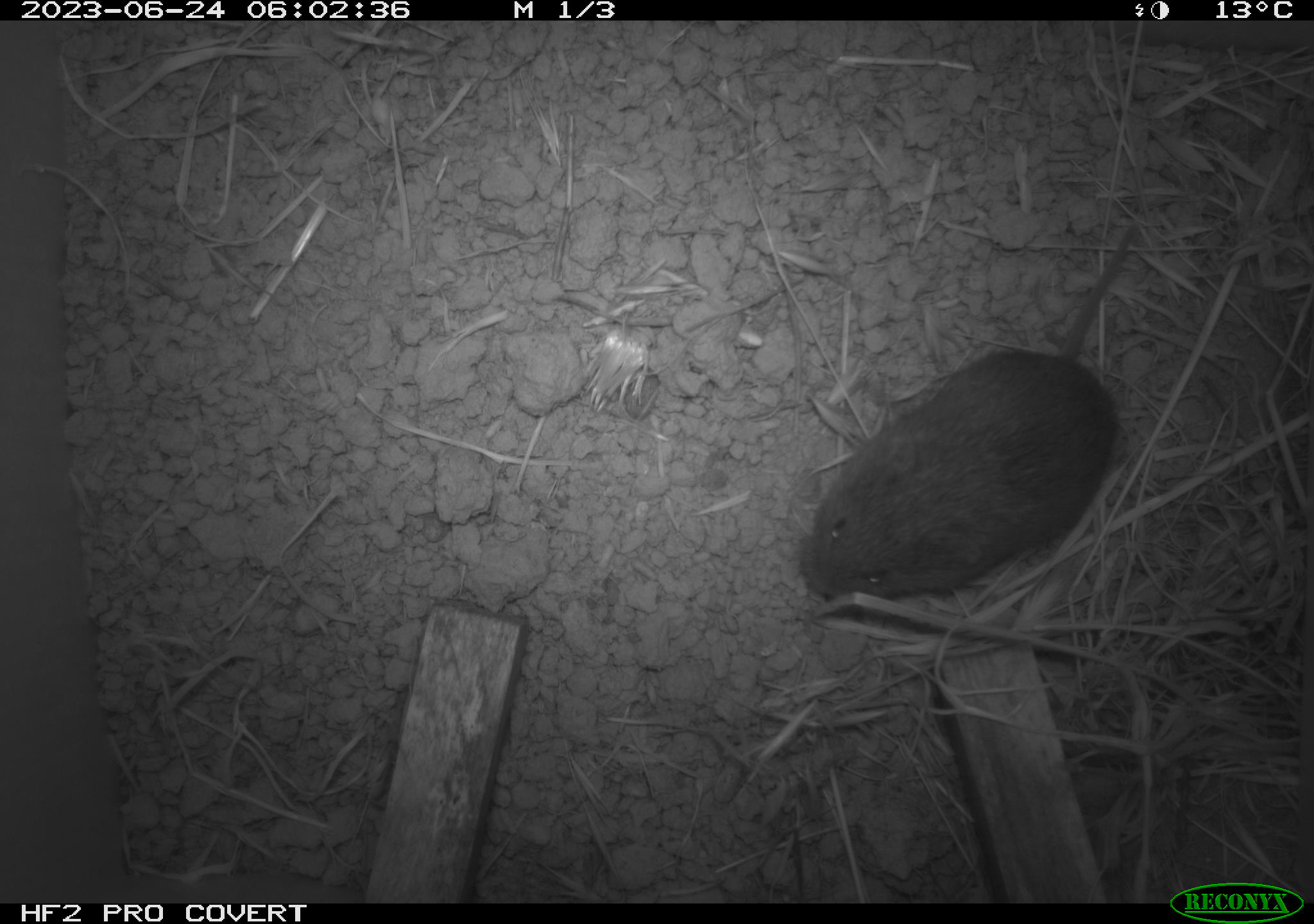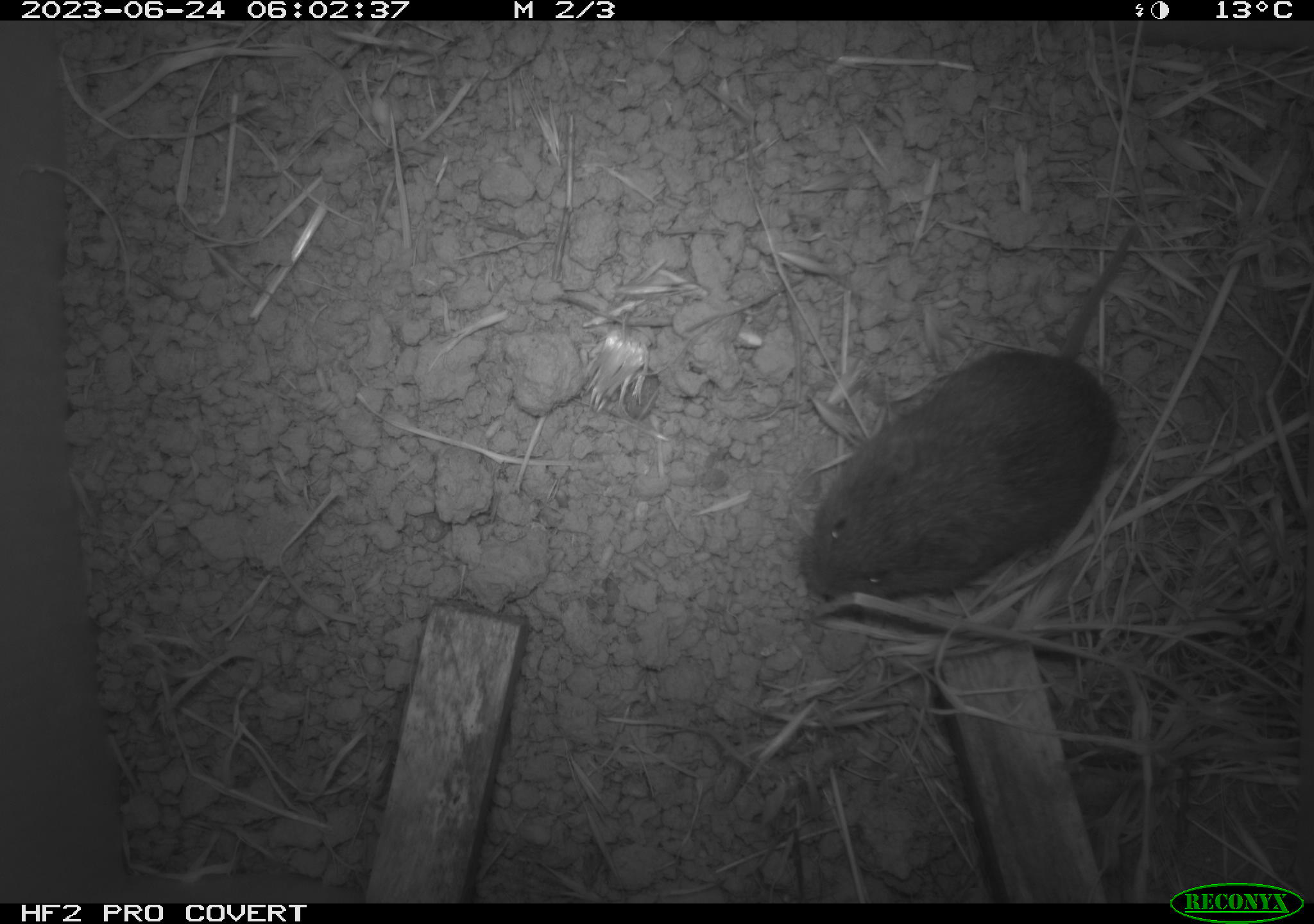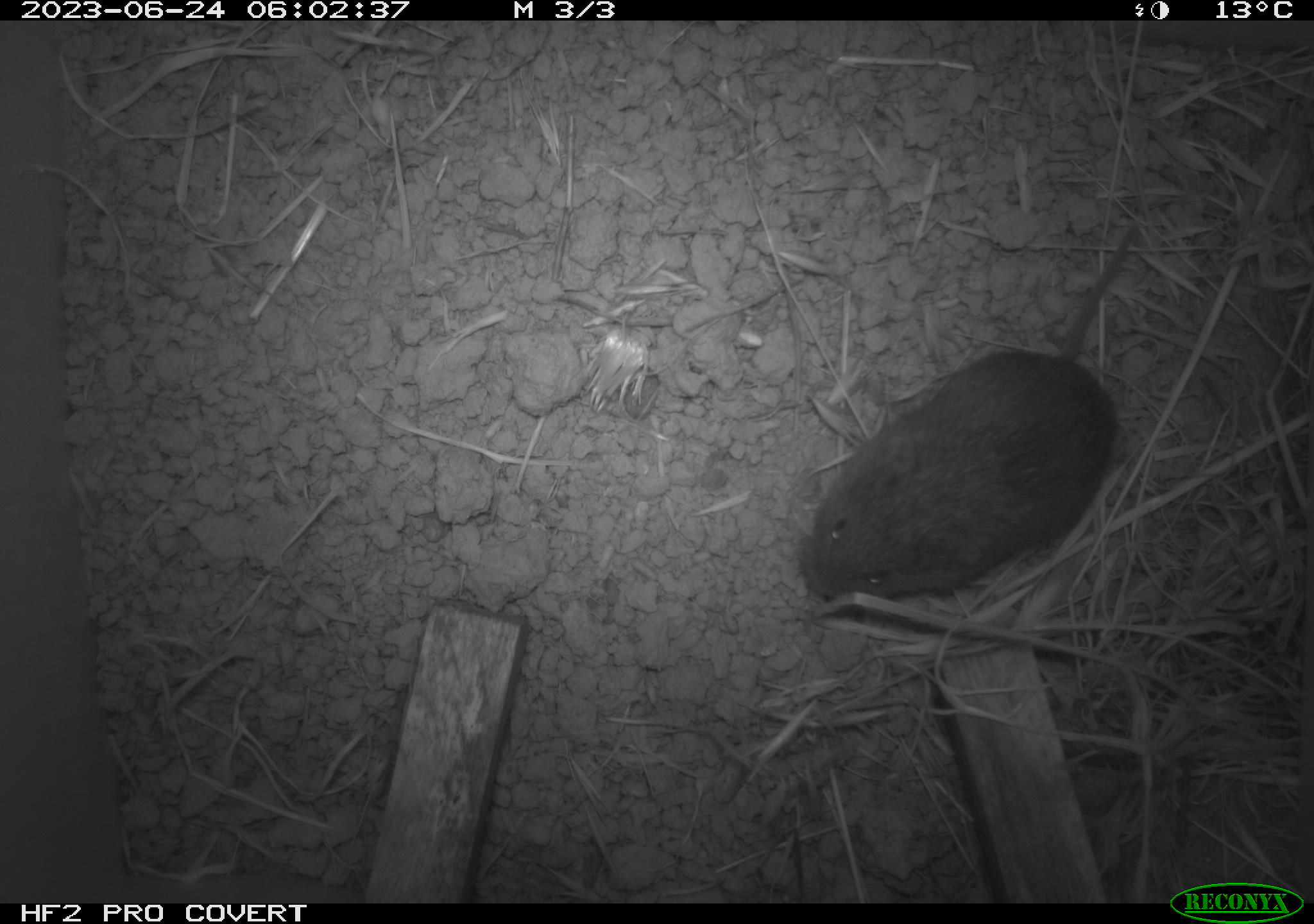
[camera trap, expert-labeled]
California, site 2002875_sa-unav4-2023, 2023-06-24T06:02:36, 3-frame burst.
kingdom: Animalia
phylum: Chordata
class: Mammalia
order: Rodentia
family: Cricetidae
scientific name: Arvicolinae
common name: voles, lemmings, and muskrats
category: arvicolinae subfamily